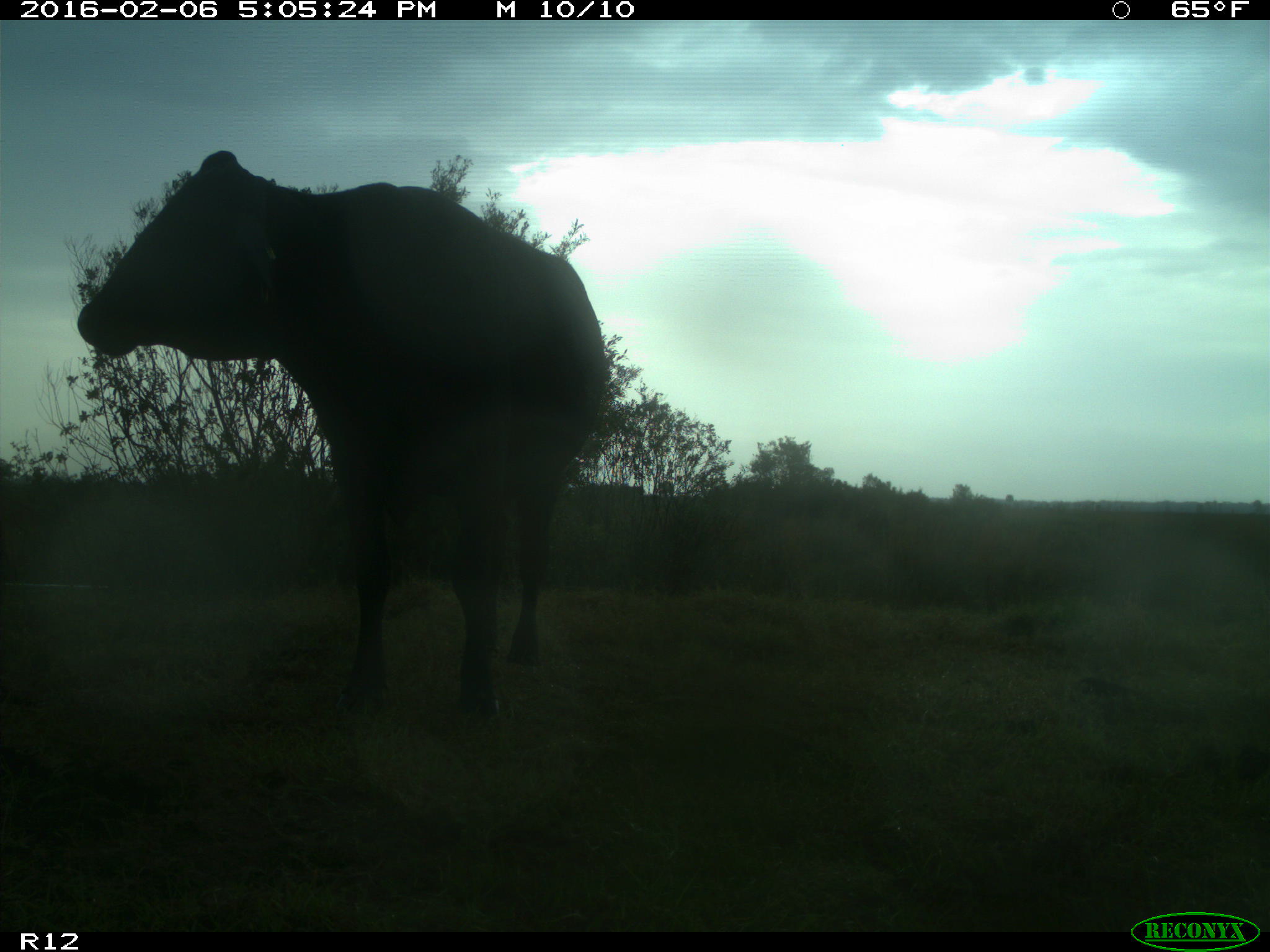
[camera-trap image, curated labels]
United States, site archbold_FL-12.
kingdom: Animalia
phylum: Chordata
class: Mammalia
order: Artiodactyla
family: Bovidae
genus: Bos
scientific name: Bos taurus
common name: domestic cow